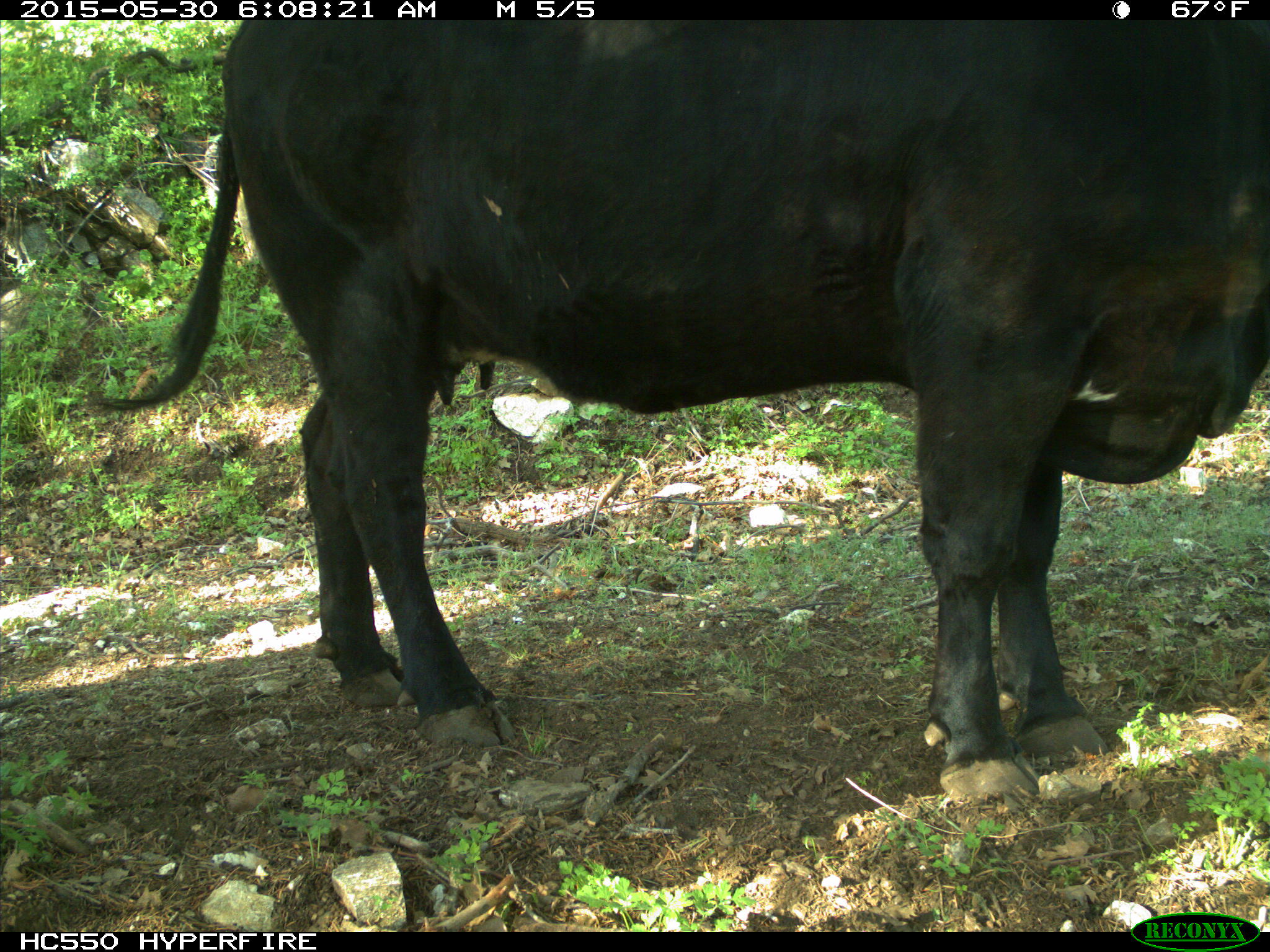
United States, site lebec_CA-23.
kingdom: Animalia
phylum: Chordata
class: Mammalia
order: Artiodactyla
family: Bovidae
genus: Bos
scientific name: Bos taurus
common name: domestic cow